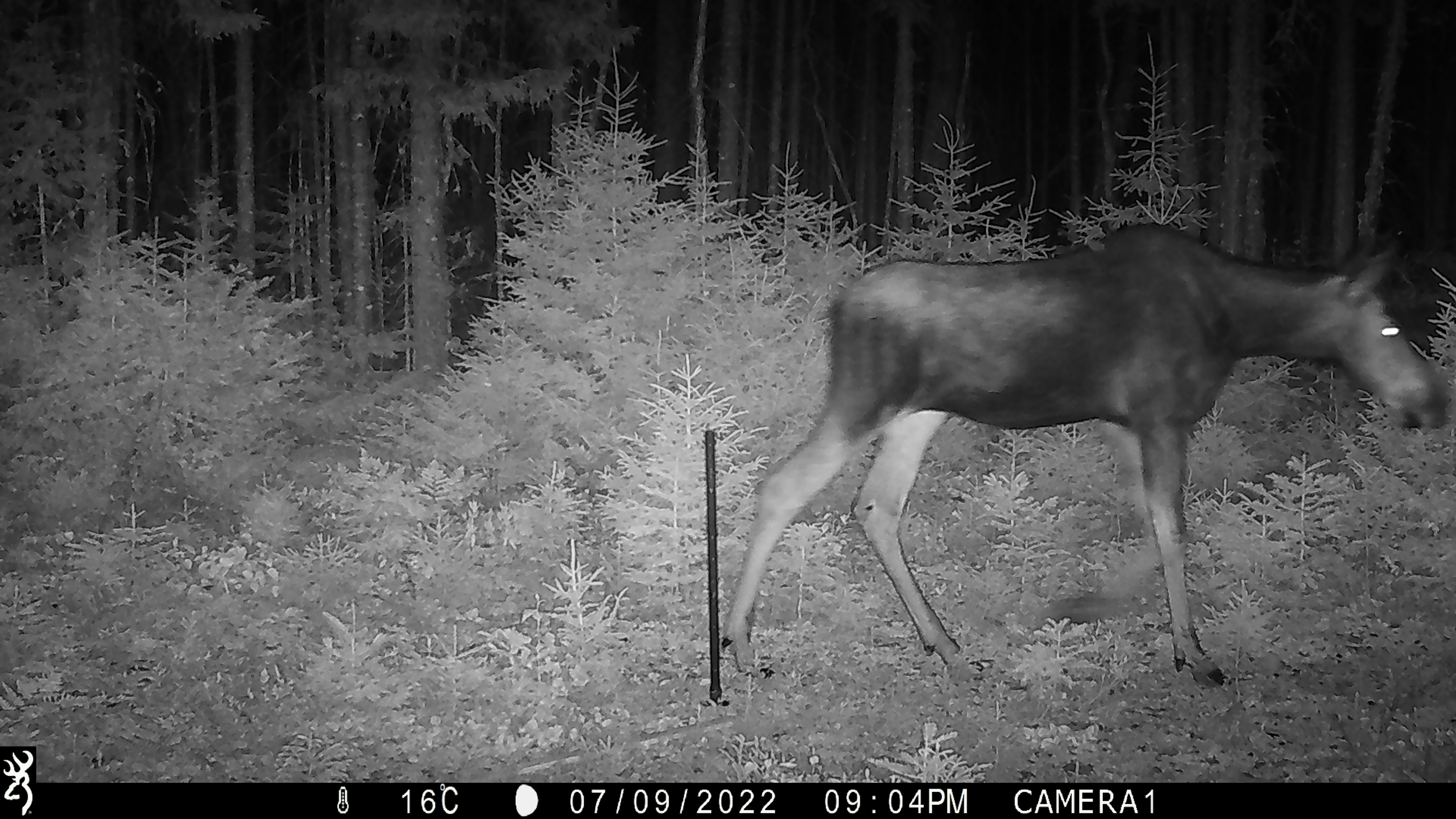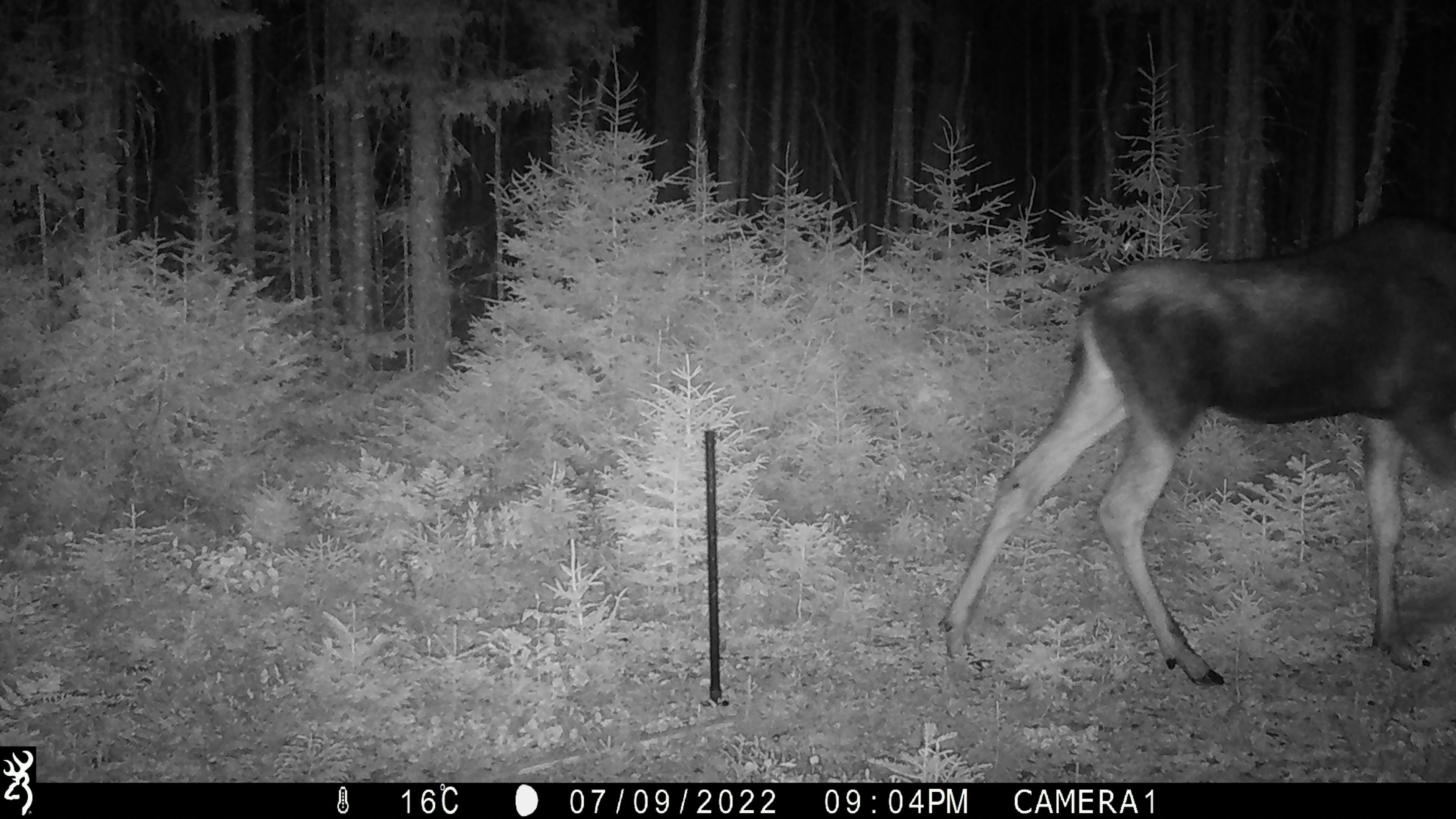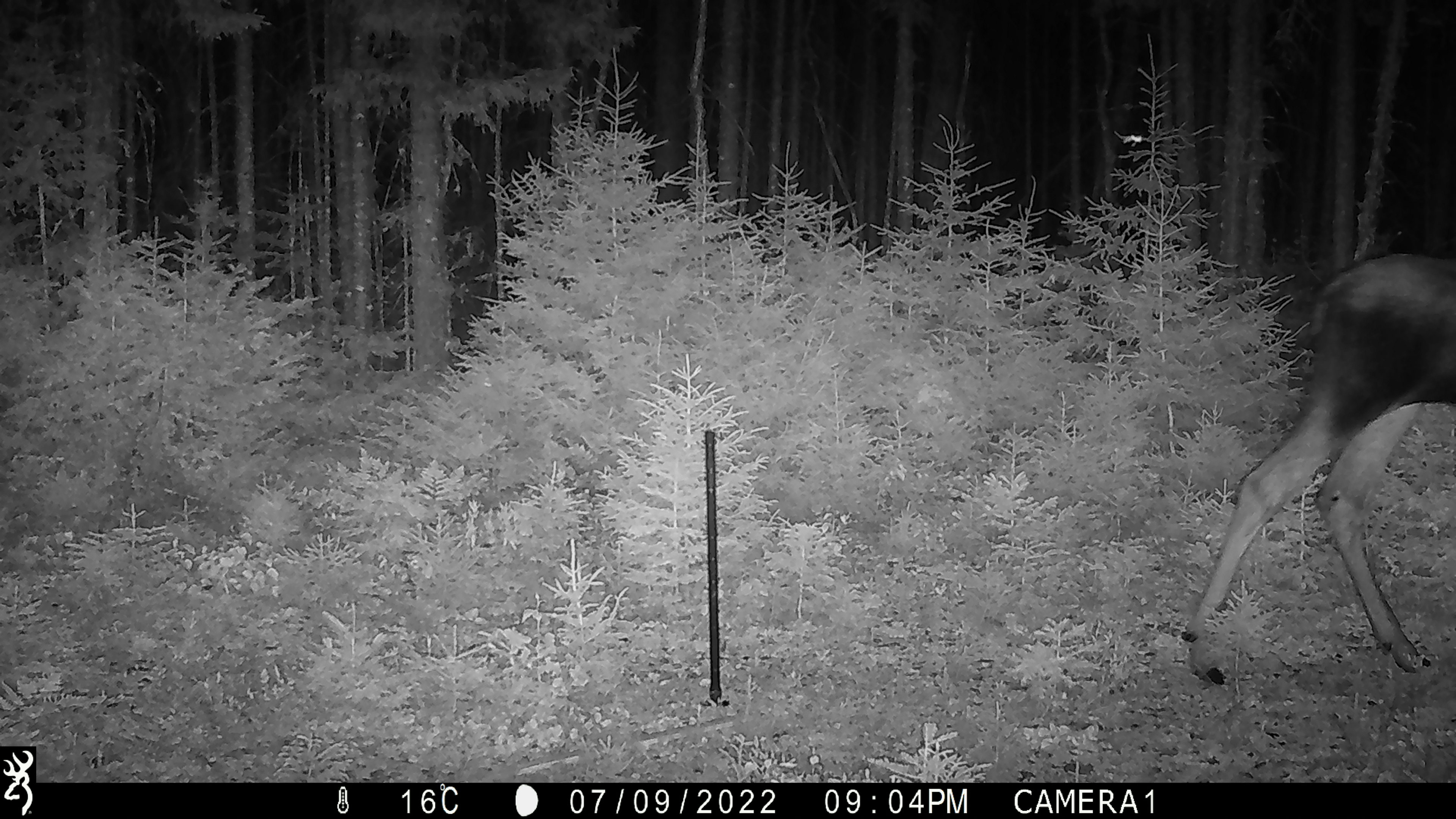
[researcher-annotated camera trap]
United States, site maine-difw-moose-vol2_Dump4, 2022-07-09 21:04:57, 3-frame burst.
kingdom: Animalia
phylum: Chordata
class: Mammalia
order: Artiodactyla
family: Cervidae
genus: Alces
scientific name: Alces alces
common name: moose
Moose (Alces alces).